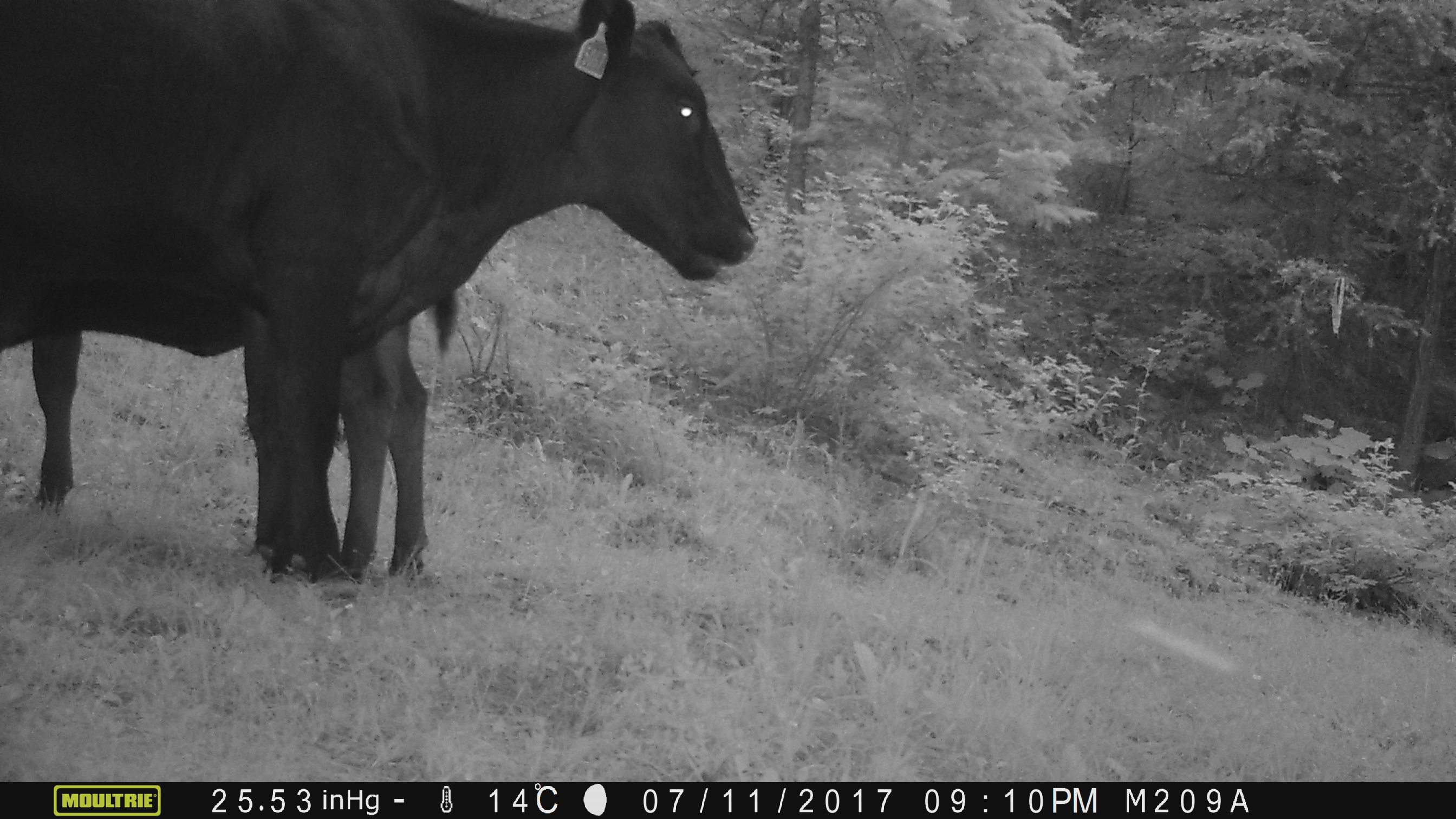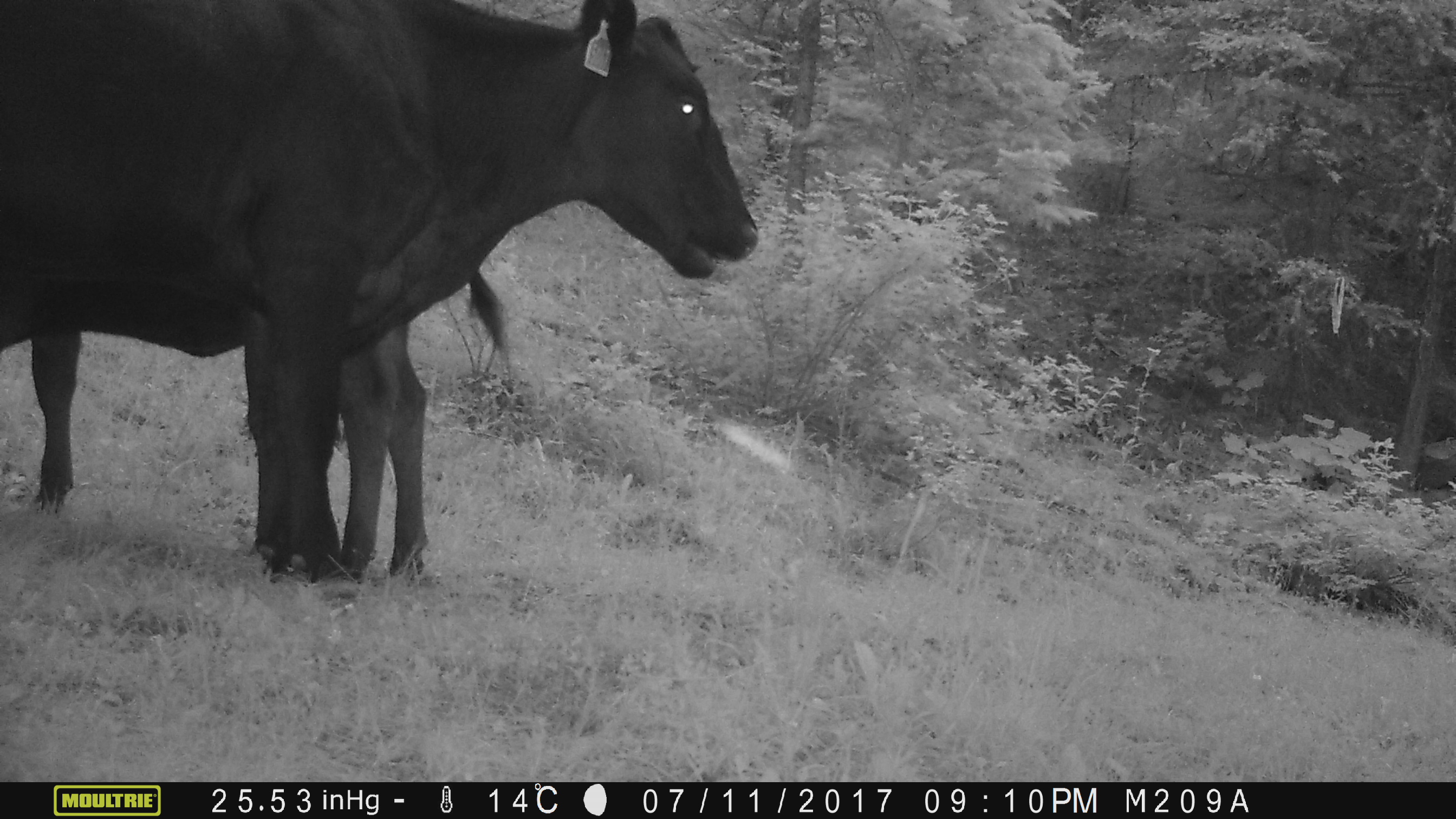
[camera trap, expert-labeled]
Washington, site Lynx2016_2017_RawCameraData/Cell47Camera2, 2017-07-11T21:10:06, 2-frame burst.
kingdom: Animalia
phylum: Chordata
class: Mammalia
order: Artiodactyla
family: Bovidae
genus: Bos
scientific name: Bos taurus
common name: domestic cattle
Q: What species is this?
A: Domestic cattle (Bos taurus).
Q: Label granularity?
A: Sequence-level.